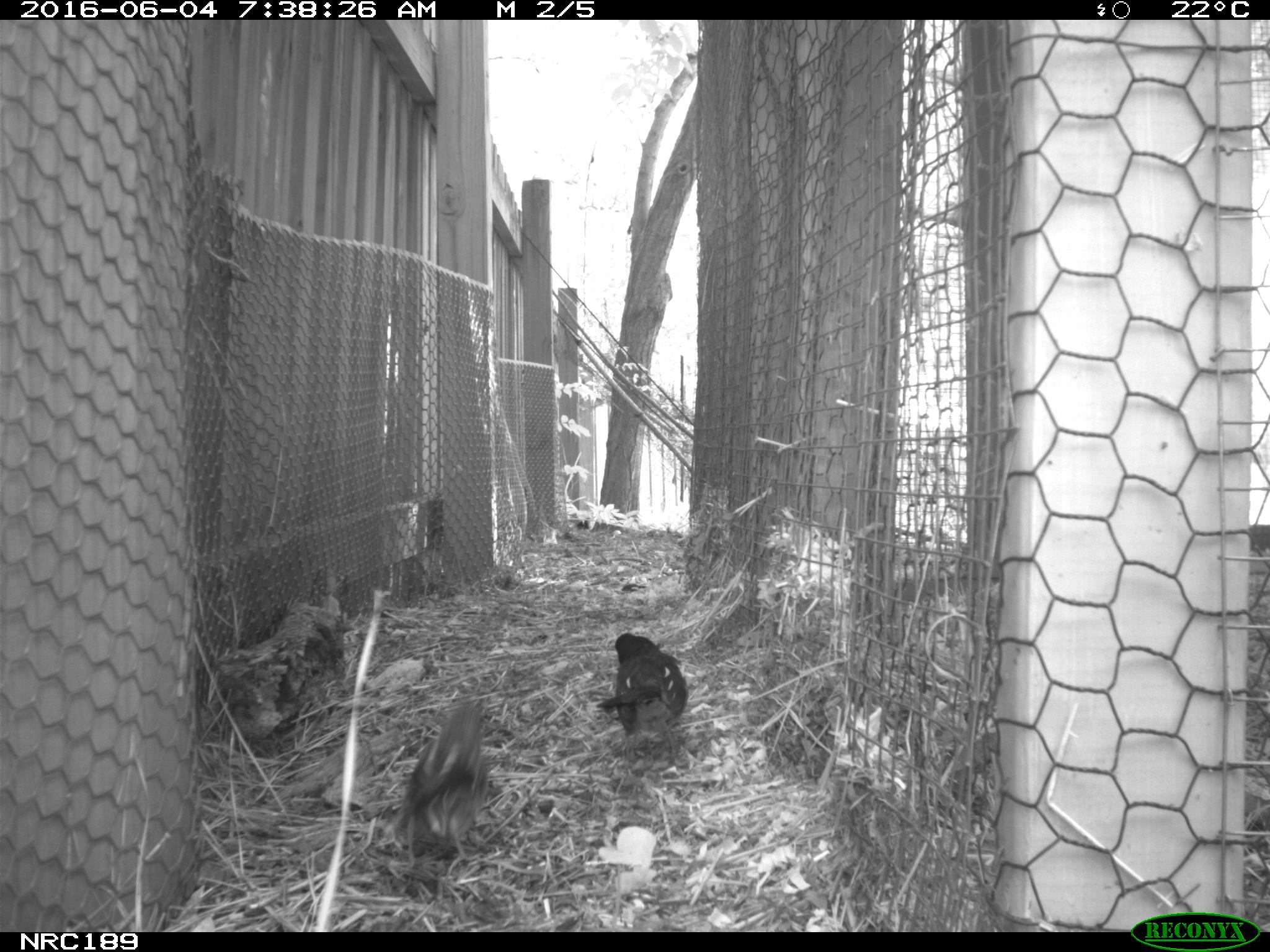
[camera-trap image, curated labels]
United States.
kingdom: Animalia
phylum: Chordata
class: Aves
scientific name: Aves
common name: bird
Bird (Aves).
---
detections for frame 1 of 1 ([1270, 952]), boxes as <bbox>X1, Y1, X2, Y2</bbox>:
Bird: <bbox>385, 693, 503, 864</bbox>; <bbox>597, 622, 696, 753</bbox>